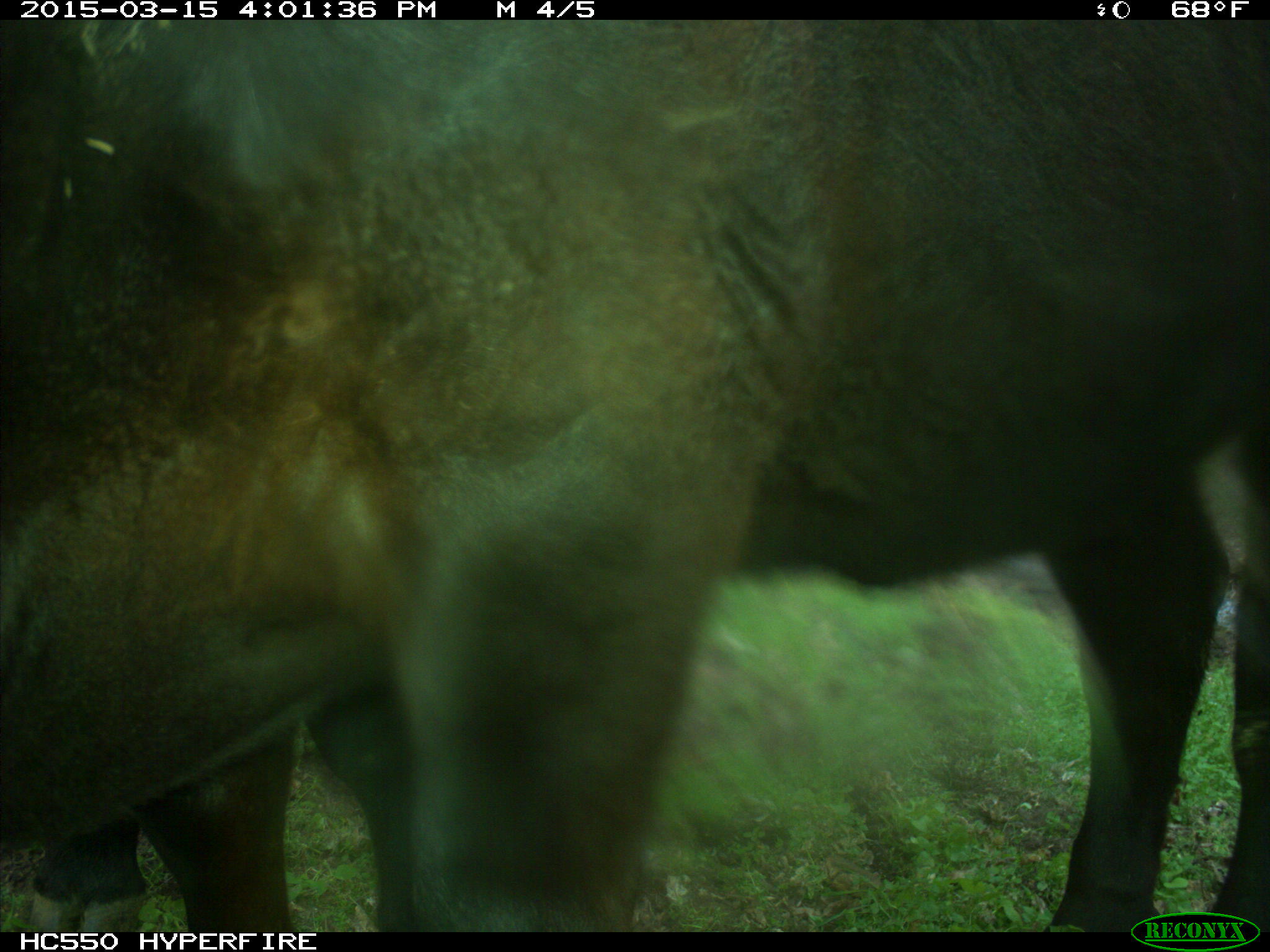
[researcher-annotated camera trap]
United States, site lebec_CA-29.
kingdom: Animalia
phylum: Chordata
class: Mammalia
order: Artiodactyla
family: Bovidae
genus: Bos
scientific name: Bos taurus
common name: domestic cow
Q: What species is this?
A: Bos taurus (domestic cow).